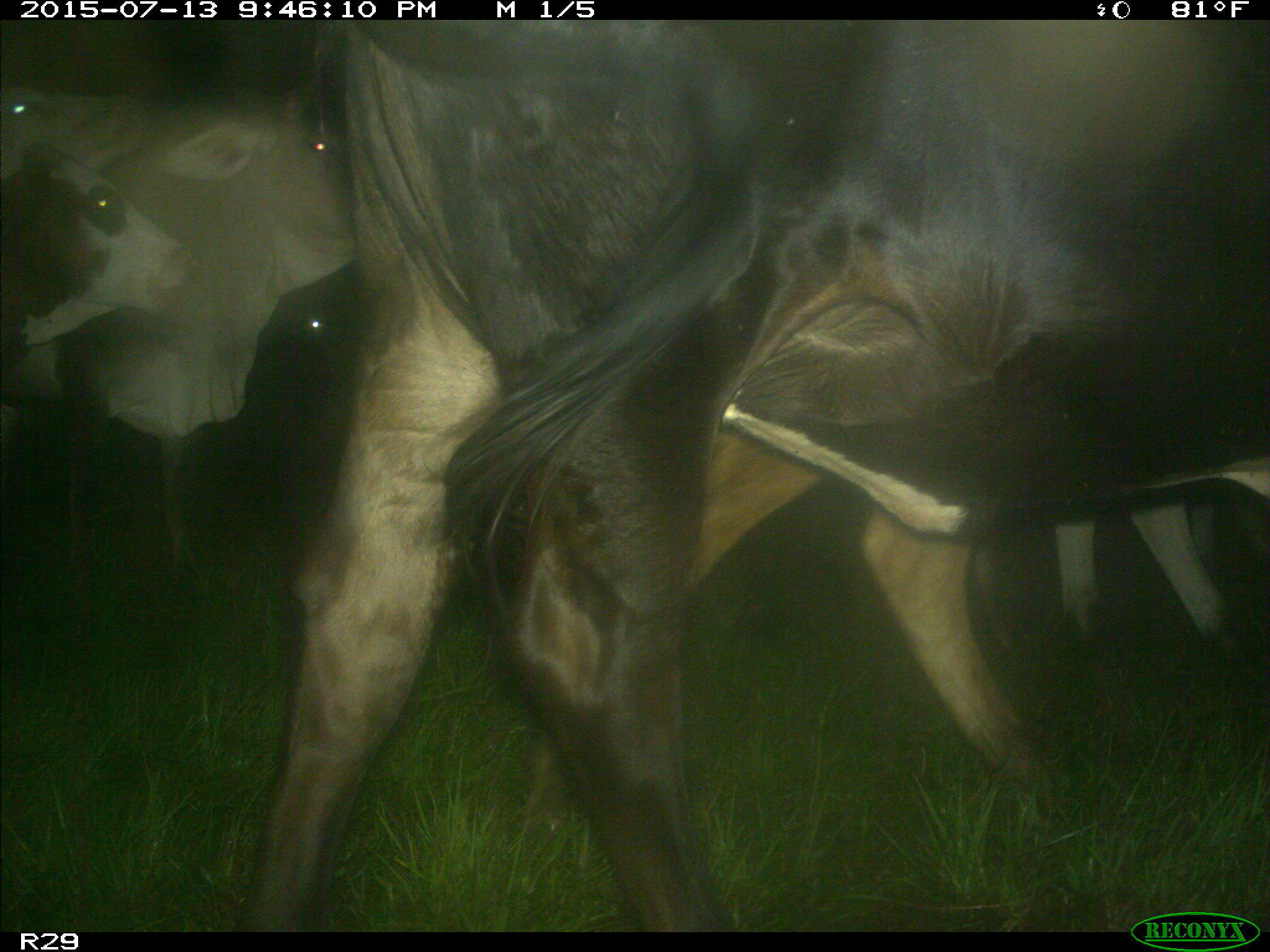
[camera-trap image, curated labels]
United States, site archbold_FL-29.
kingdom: Animalia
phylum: Chordata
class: Mammalia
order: Artiodactyla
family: Bovidae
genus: Bos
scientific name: Bos taurus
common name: domestic cow